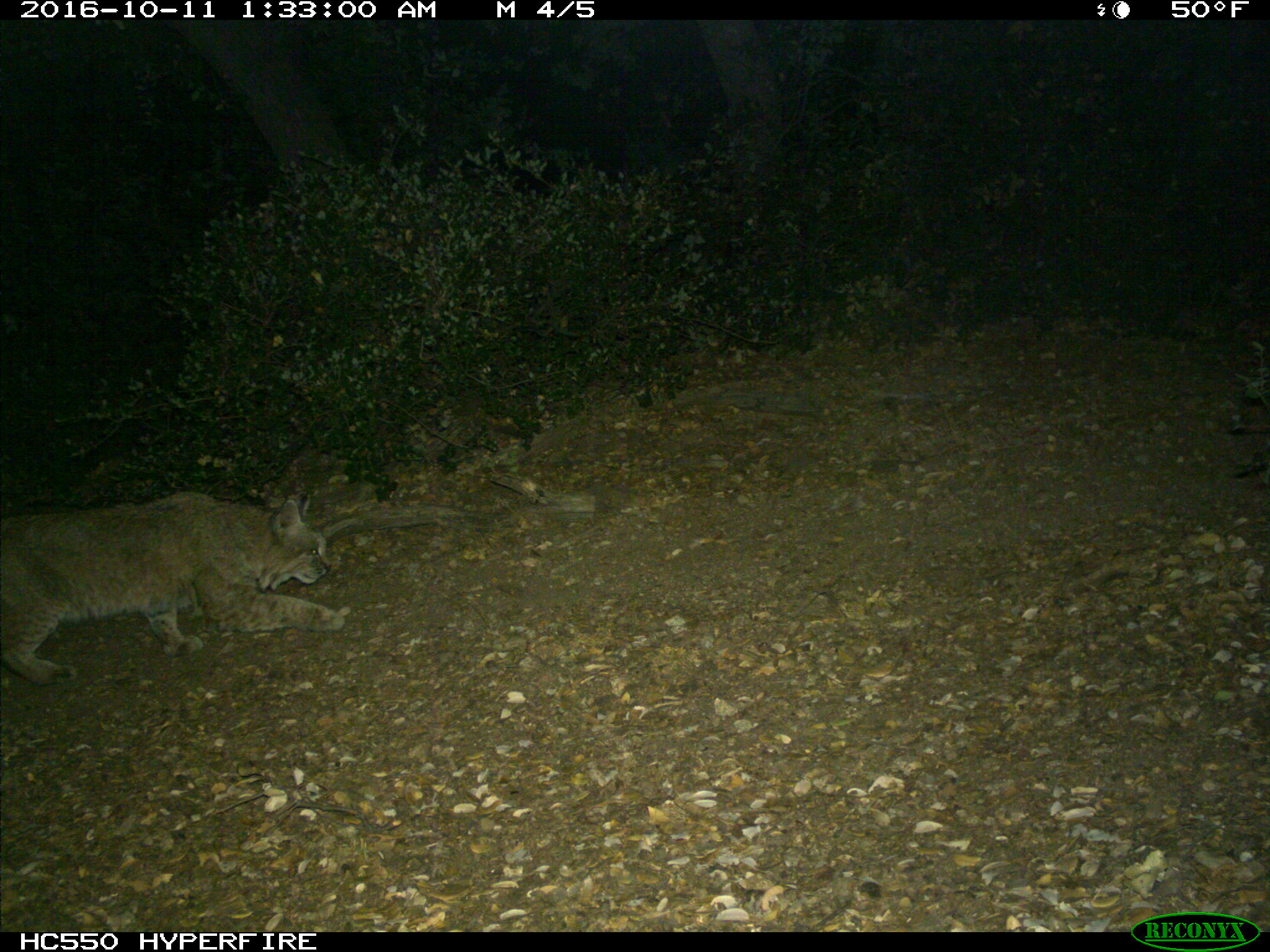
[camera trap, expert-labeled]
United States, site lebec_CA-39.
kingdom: Animalia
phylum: Chordata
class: Mammalia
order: Carnivora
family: Felidae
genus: Lynx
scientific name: Lynx rufus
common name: bobcat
Lynx rufus (bobcat).